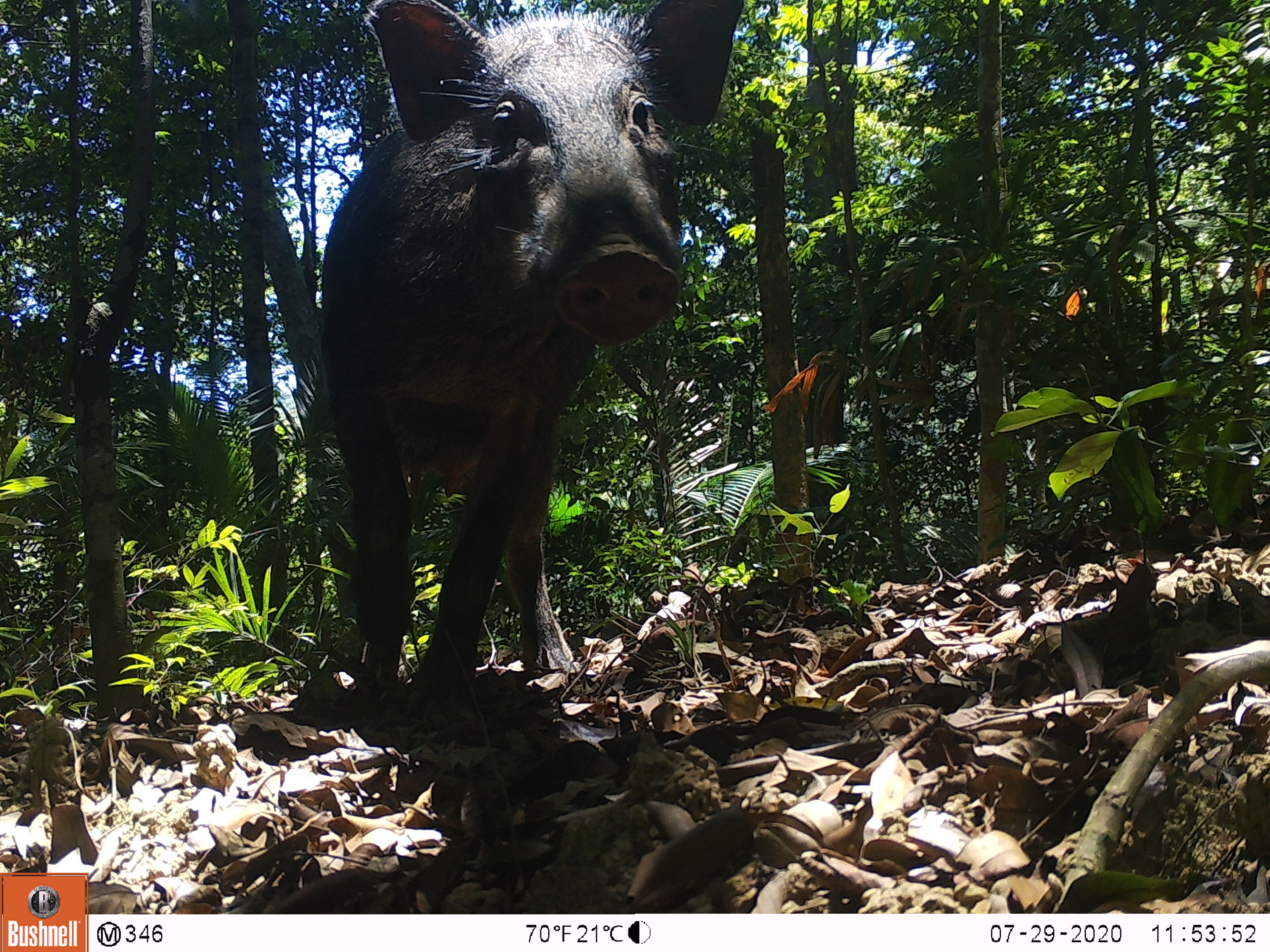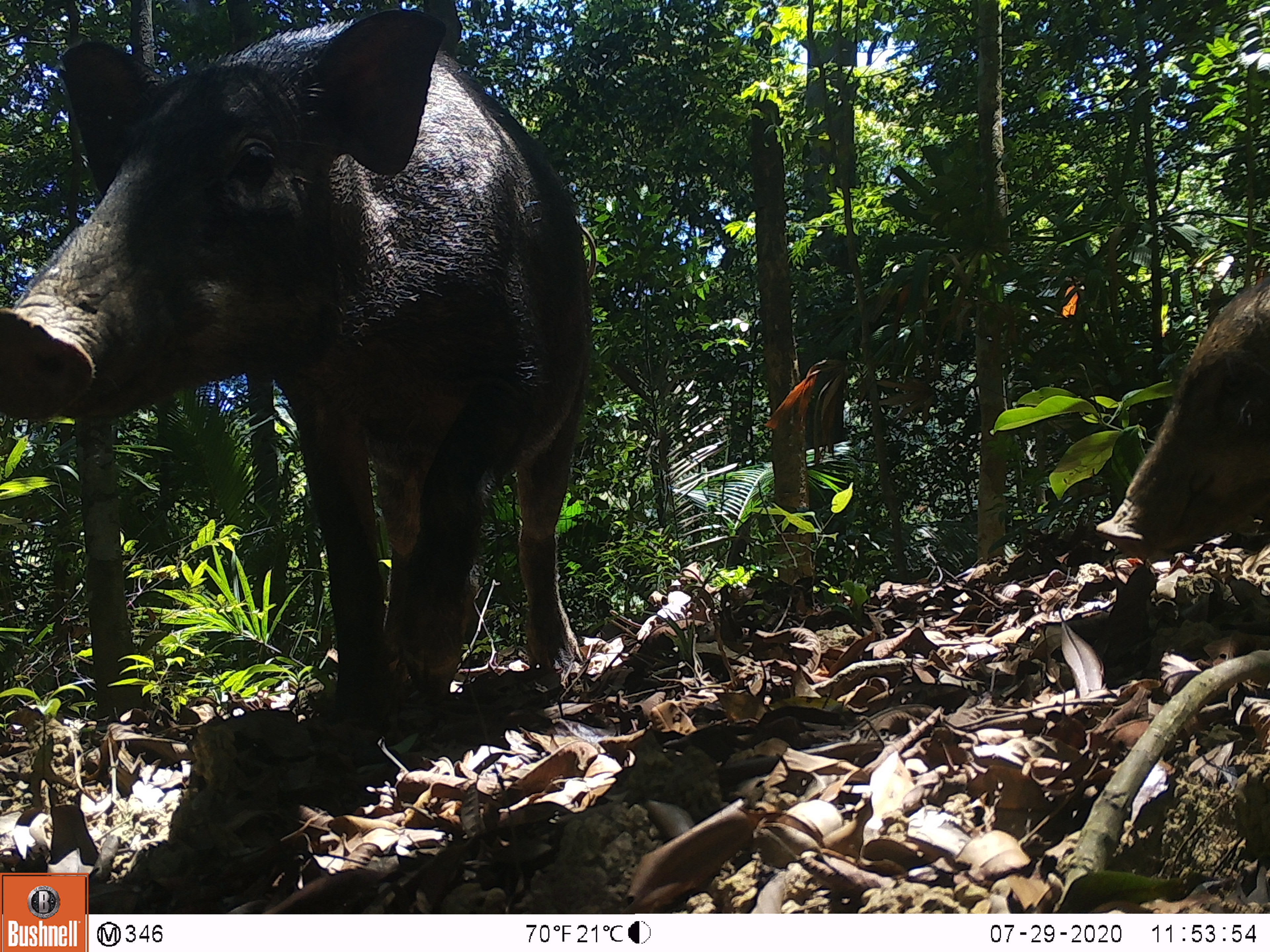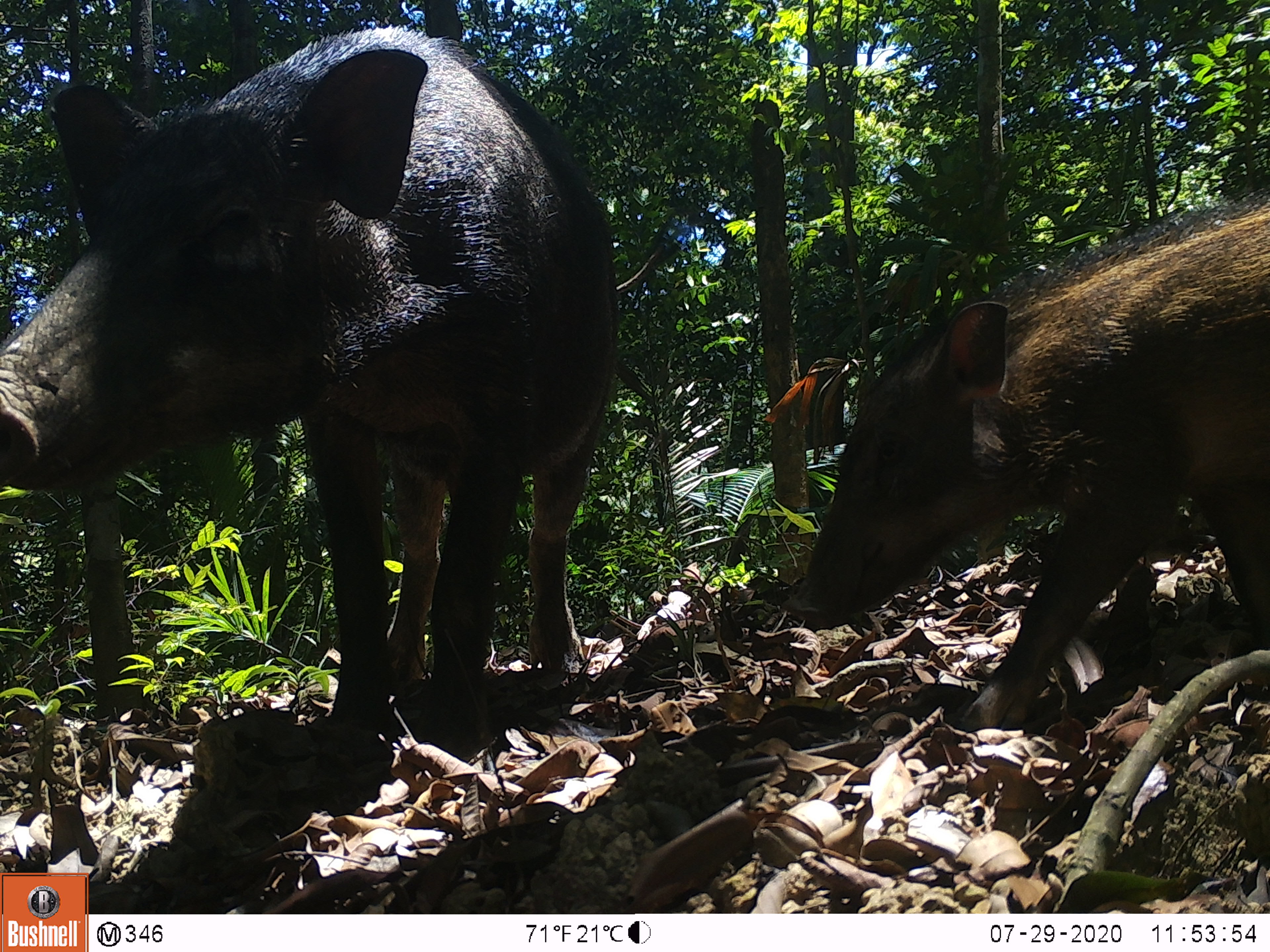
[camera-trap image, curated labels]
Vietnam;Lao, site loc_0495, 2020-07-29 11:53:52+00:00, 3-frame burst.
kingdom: Animalia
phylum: Chordata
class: Mammalia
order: Artiodactyla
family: Suidae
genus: Sus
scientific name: Sus scrofa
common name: eurasian wild pig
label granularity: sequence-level